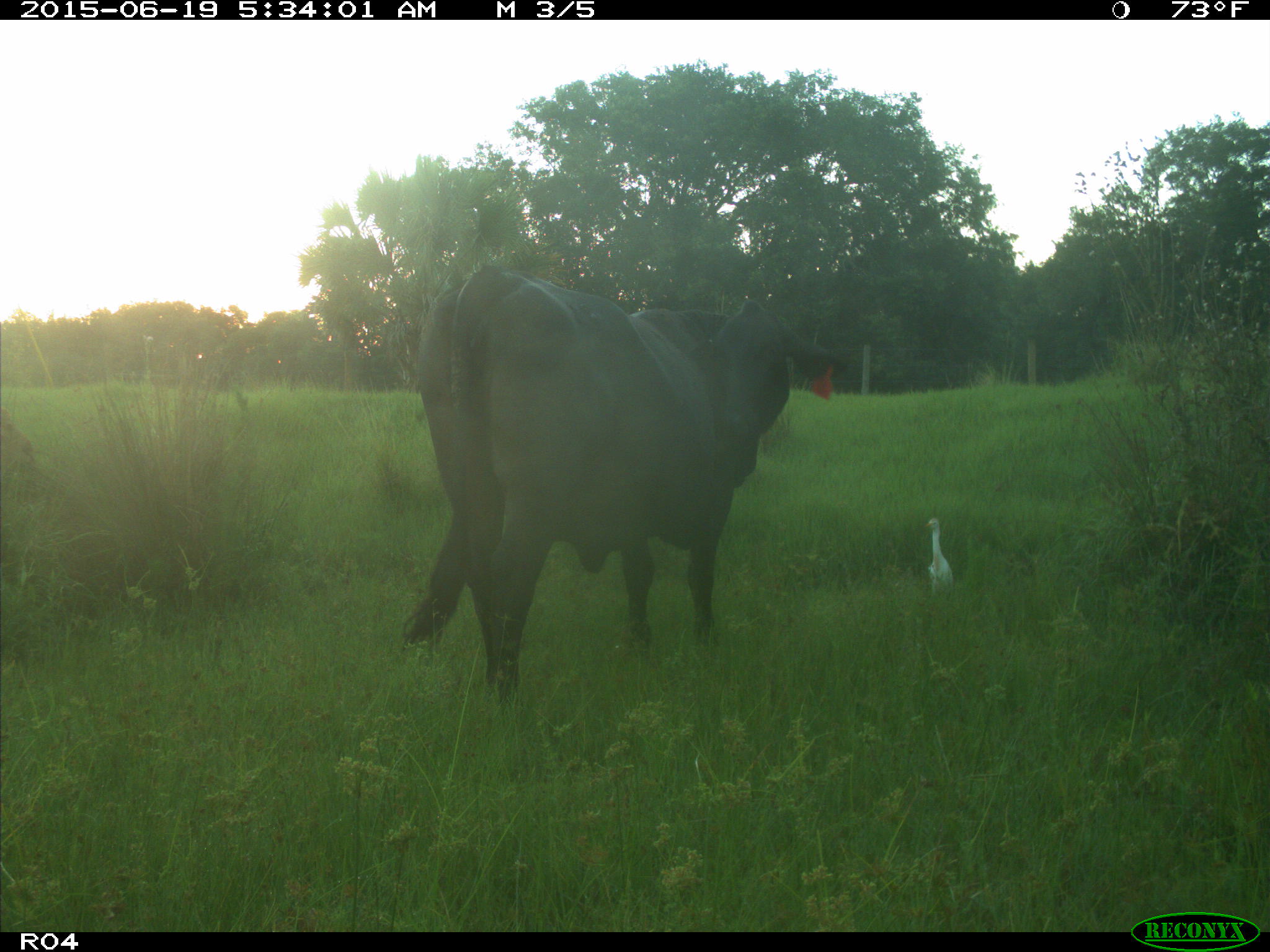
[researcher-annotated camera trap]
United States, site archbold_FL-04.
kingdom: Animalia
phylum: Chordata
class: Mammalia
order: Artiodactyla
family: Bovidae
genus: Bos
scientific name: Bos taurus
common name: domestic cow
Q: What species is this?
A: Bos taurus (domestic cow).